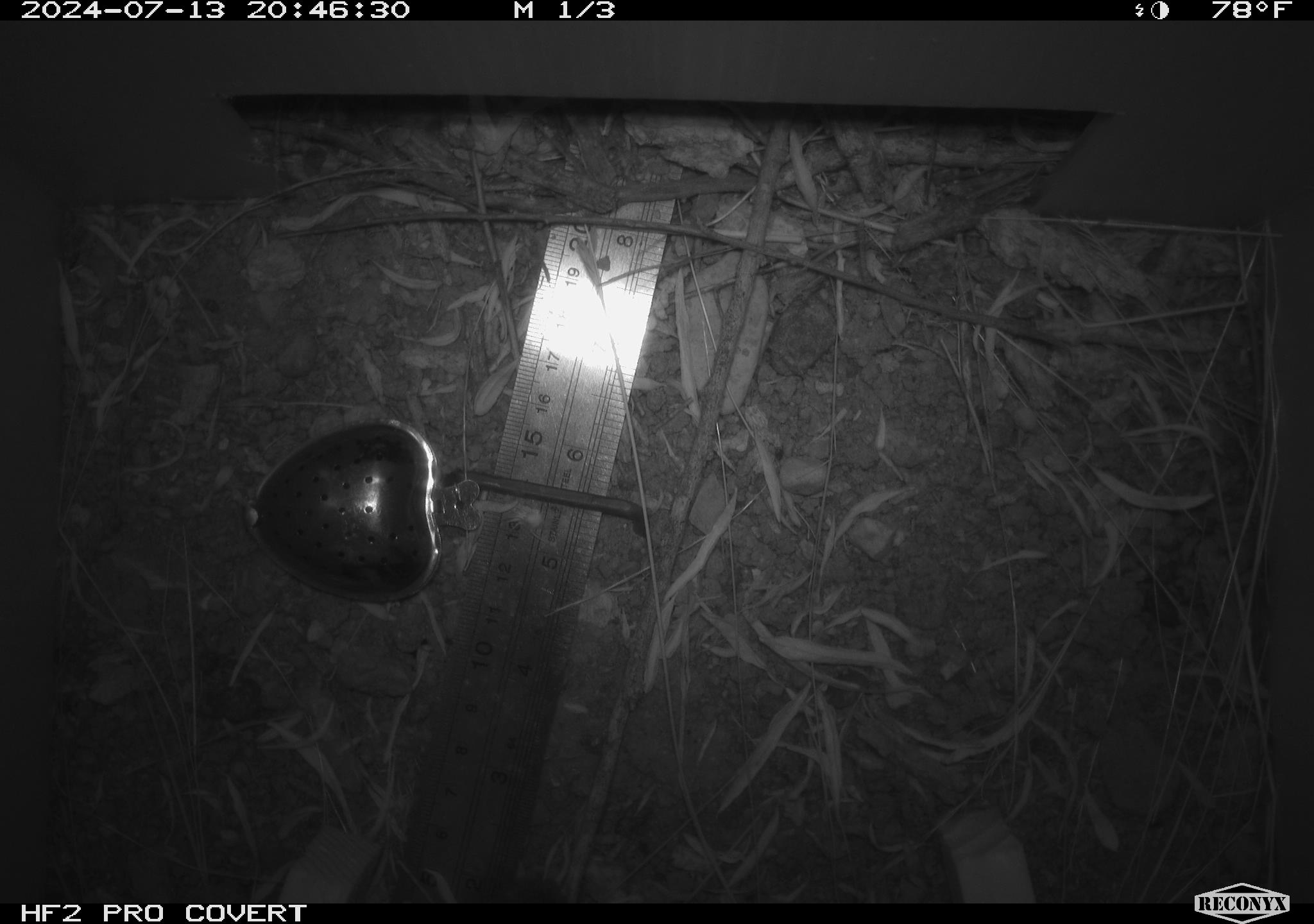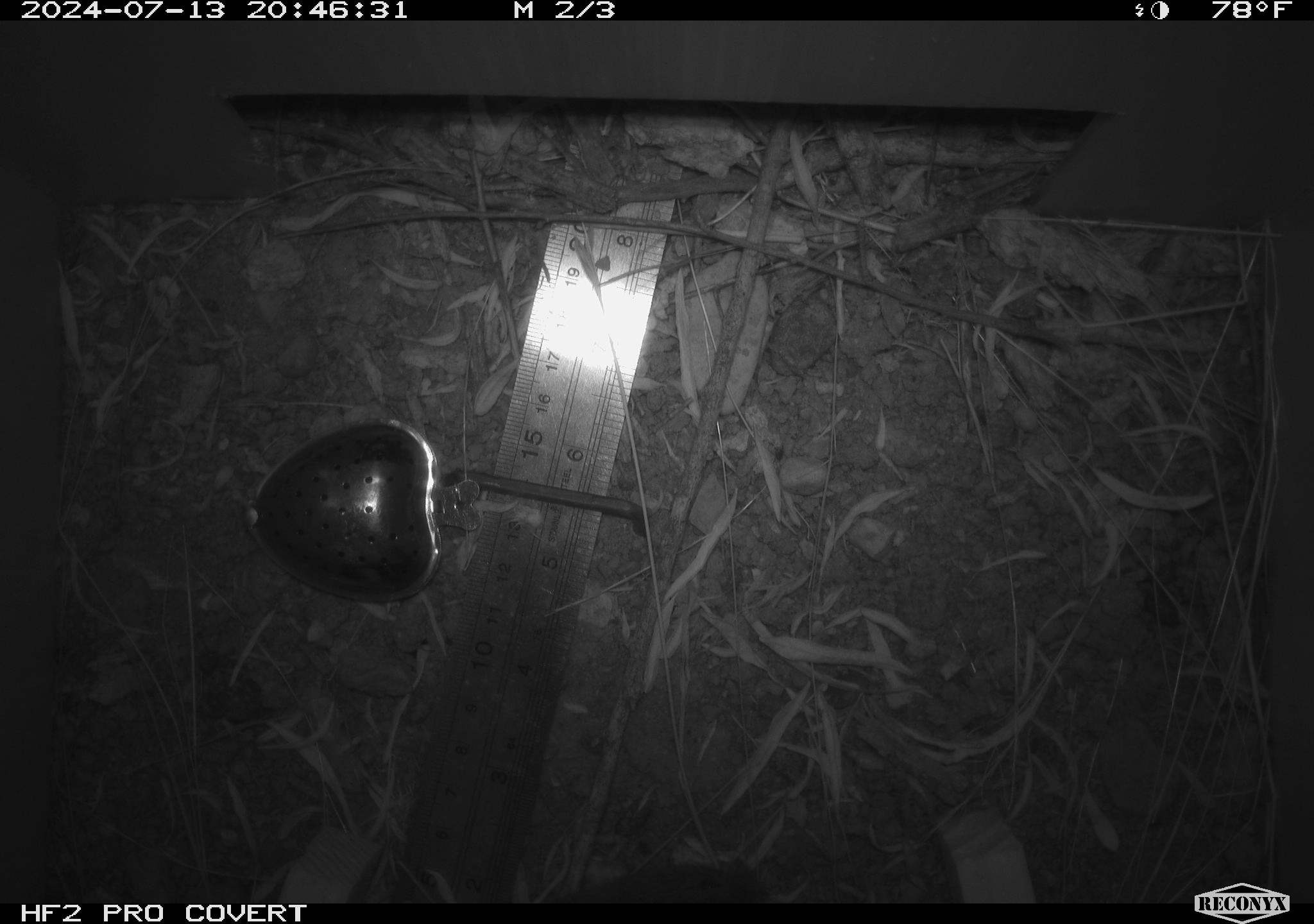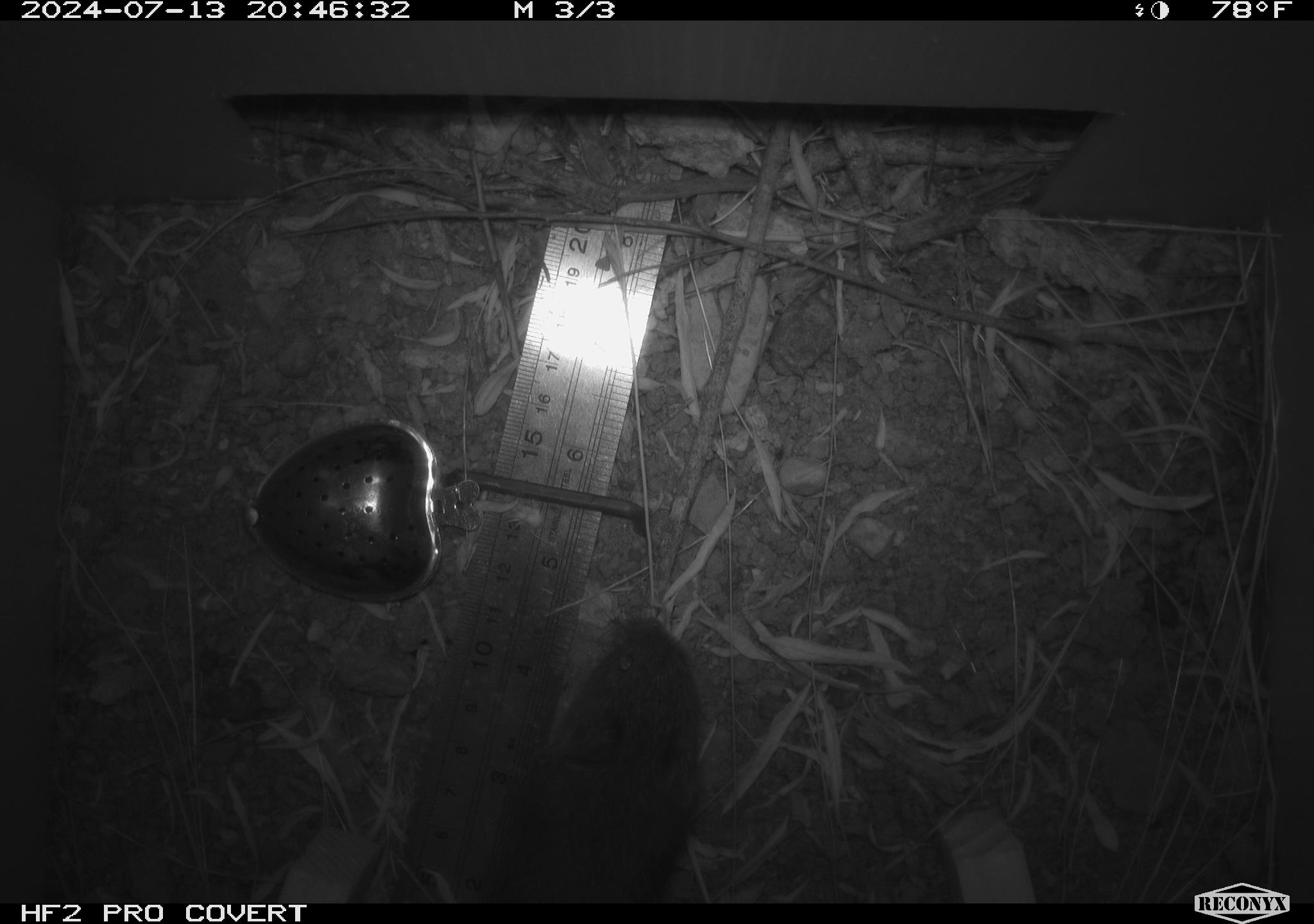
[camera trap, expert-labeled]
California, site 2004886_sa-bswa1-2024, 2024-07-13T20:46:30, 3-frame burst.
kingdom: Animalia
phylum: Chordata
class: Mammalia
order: Rodentia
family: Cricetidae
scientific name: Arvicolinae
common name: voles, lemmings, and muskrats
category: arvicolinae subfamily